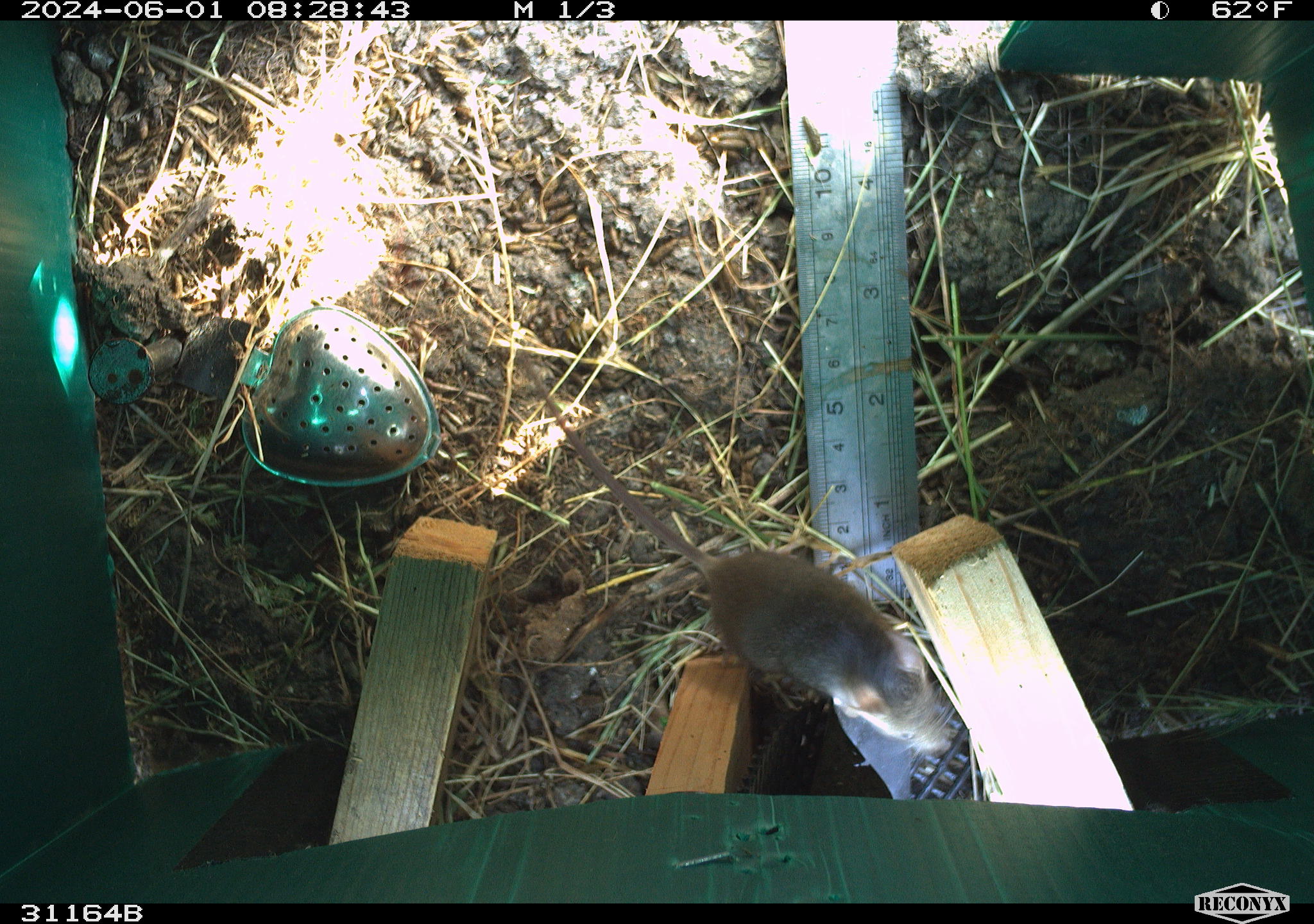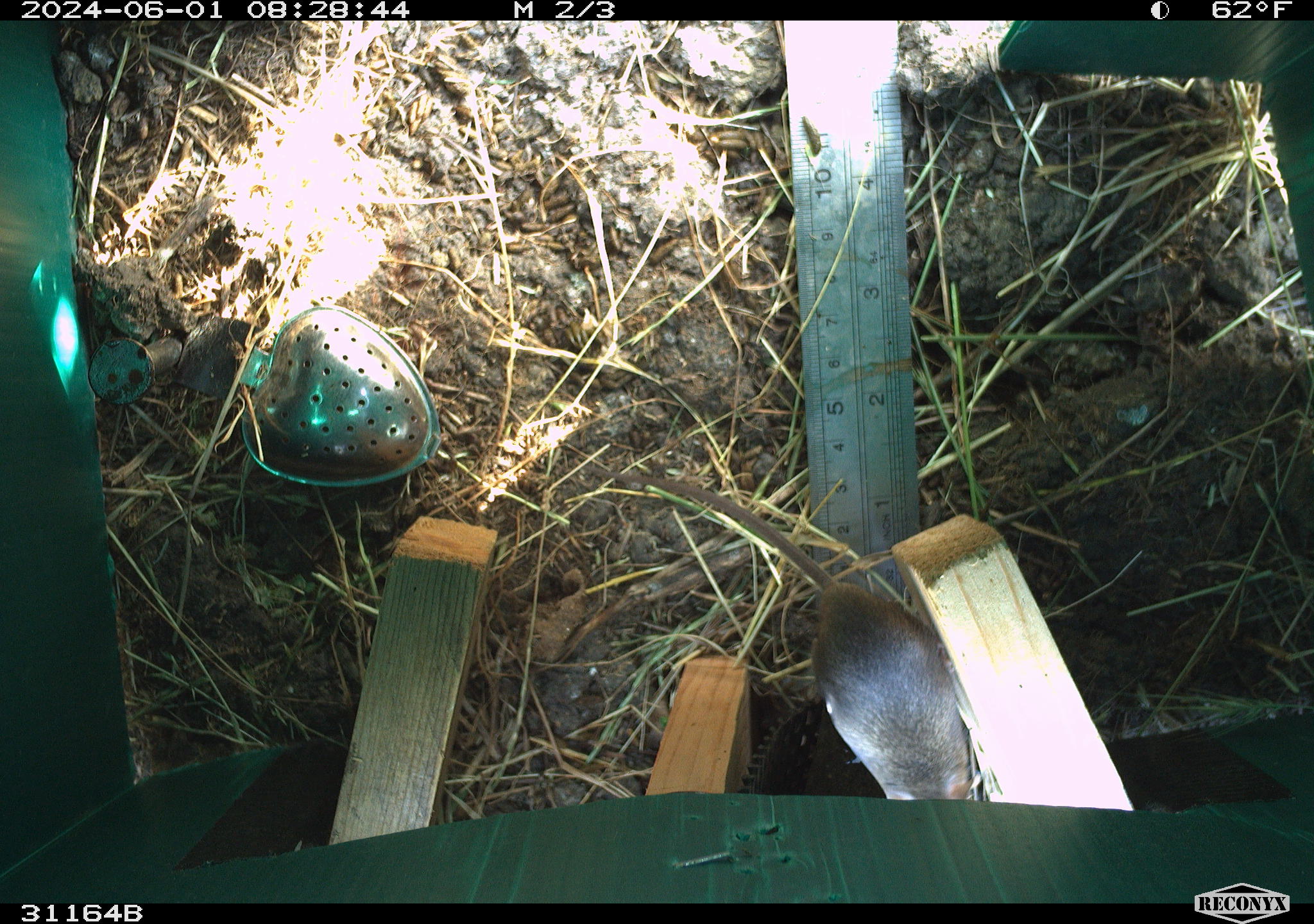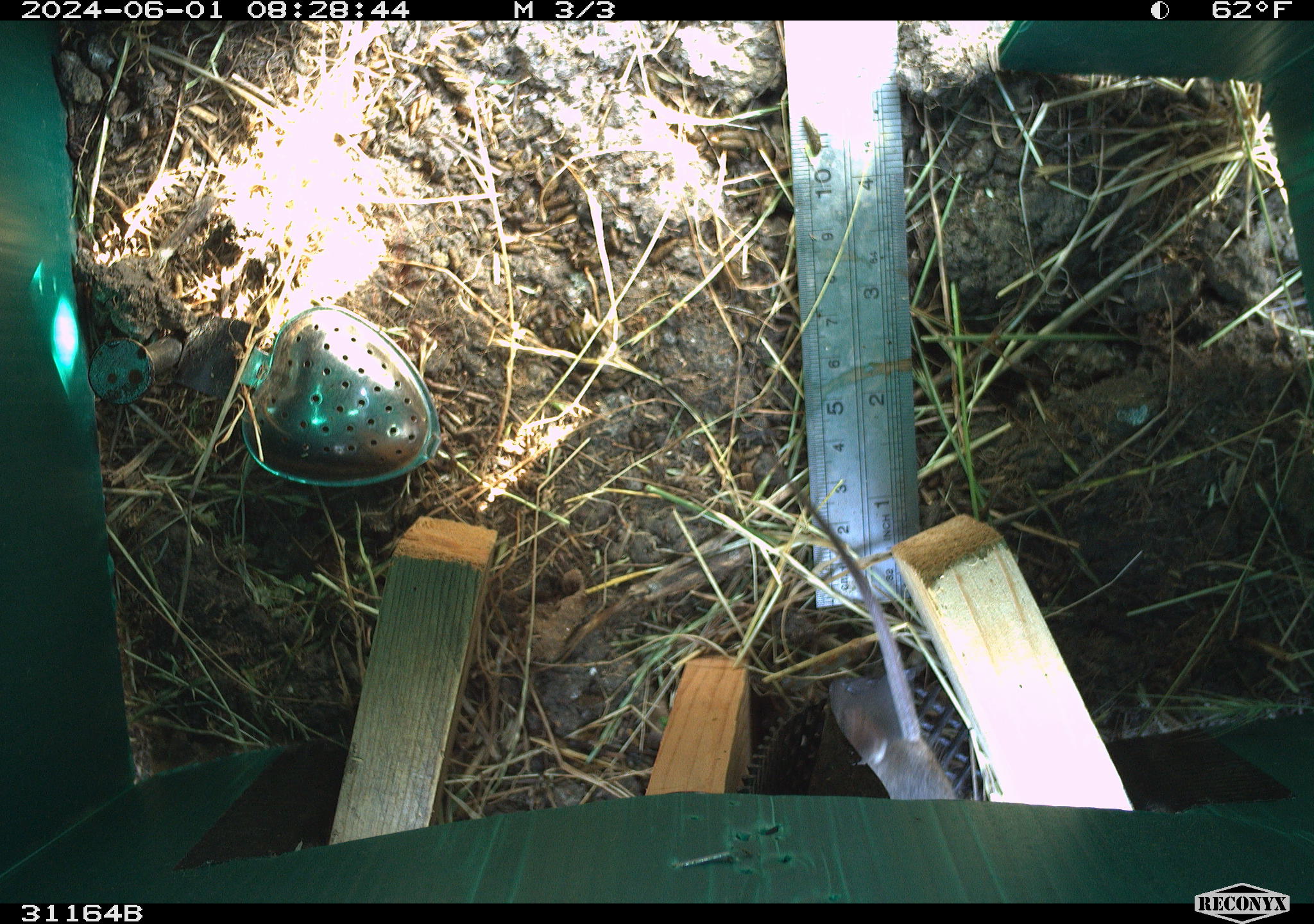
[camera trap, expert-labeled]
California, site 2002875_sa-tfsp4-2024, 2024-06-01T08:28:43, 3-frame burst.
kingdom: Animalia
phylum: Chordata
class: Mammalia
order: Rodentia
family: Muridae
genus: Mus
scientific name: Mus musculus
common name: house mouse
House mouse (Mus musculus).